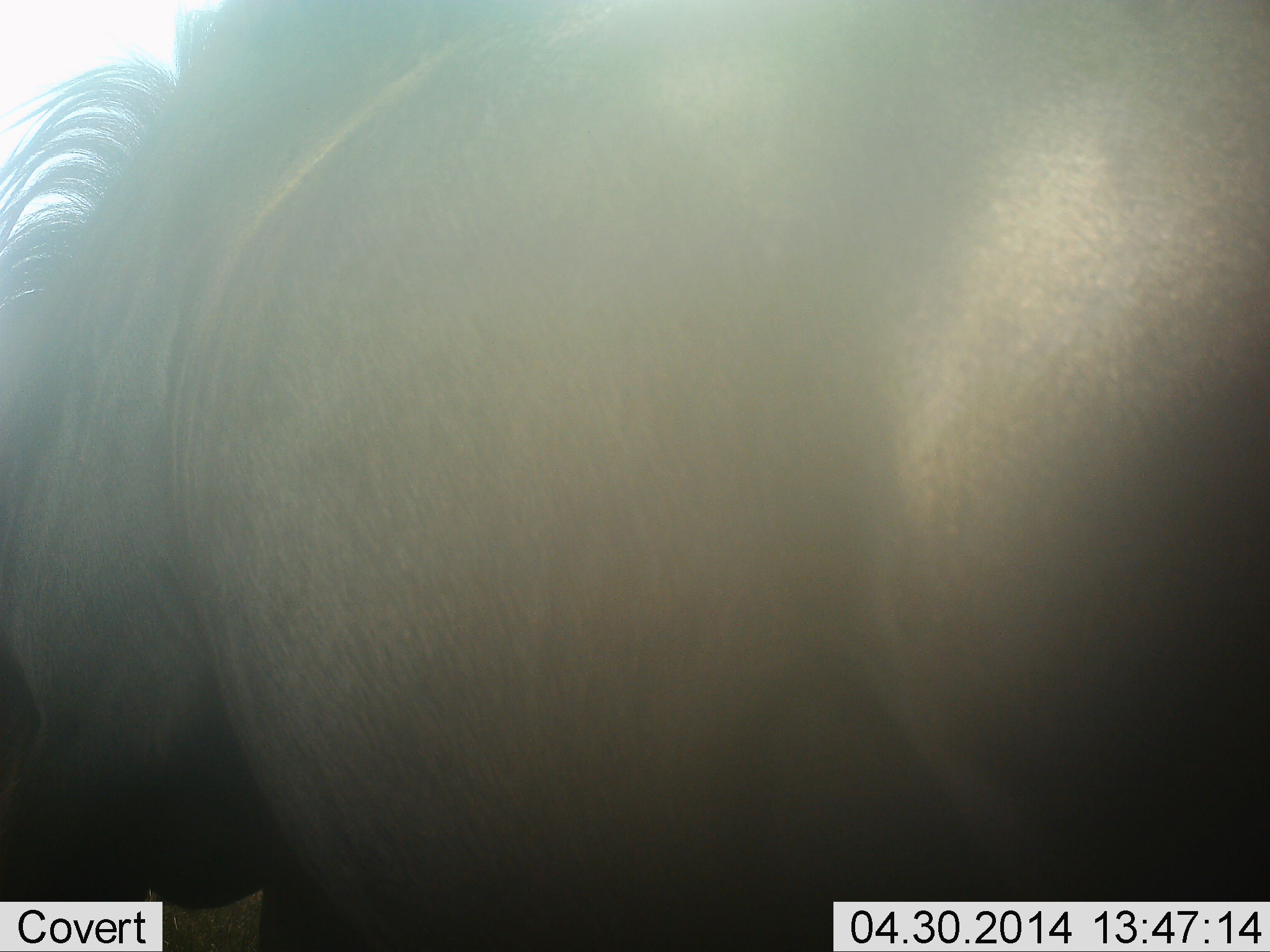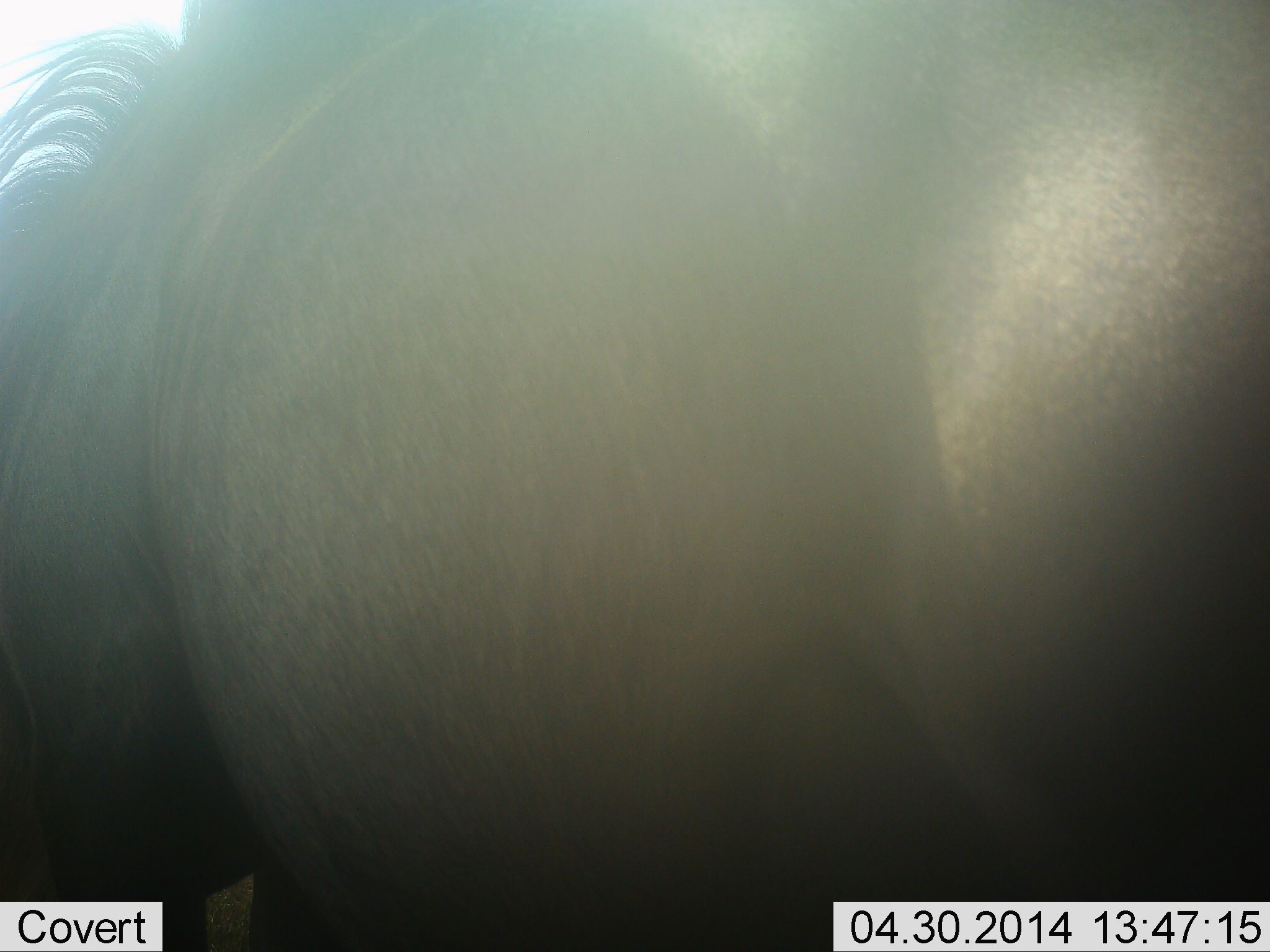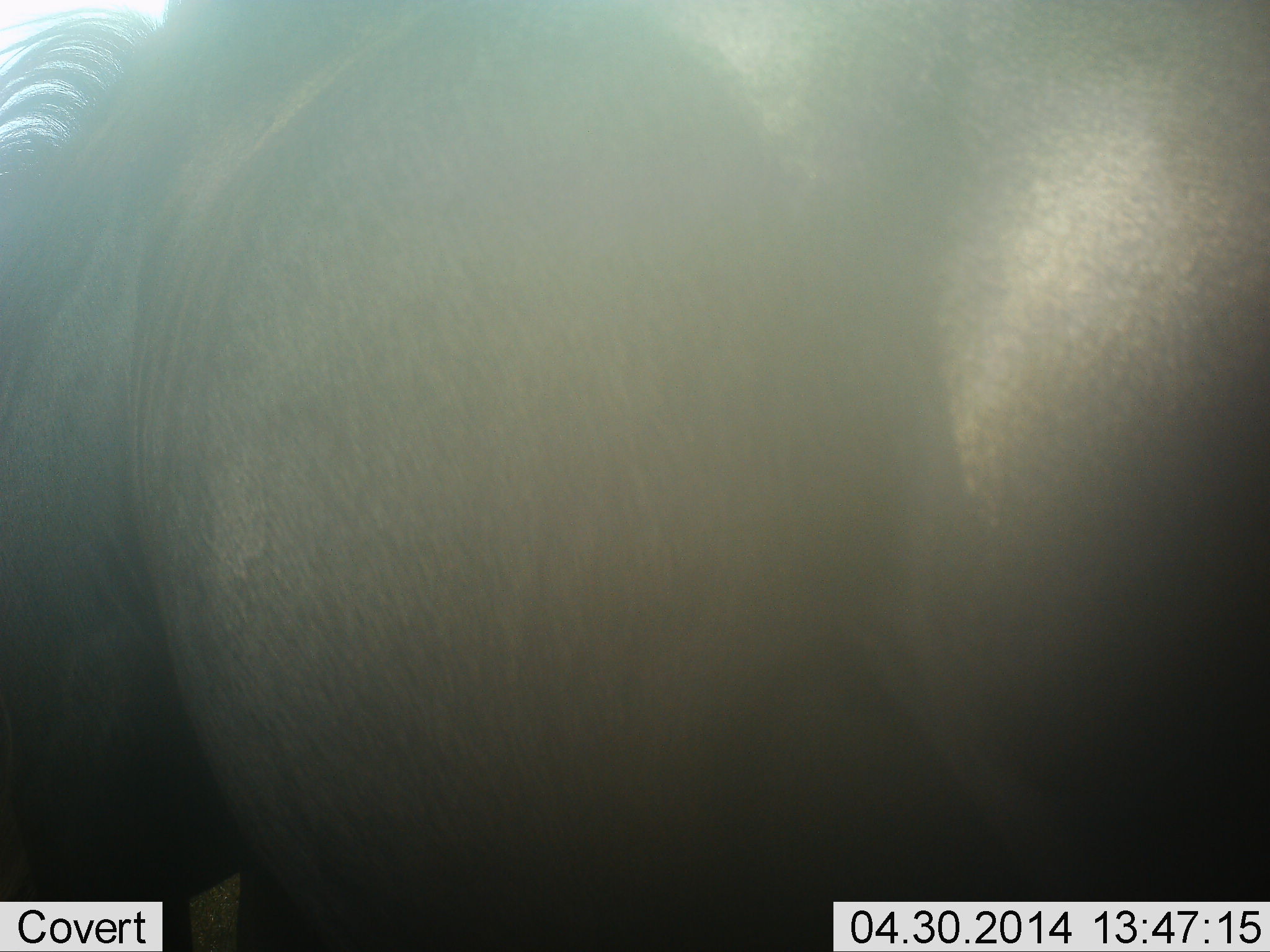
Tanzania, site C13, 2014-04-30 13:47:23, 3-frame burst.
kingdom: Animalia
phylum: Chordata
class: Mammalia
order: Artiodactyla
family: Bovidae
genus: Connochaetes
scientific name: Connochaetes taurinus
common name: blue wildebeest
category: wildebeest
Wildebeest (blue wildebeest) (Connochaetes taurinus), count 1. Behavior (volunteer vote fractions): standing 90%, resting 0%, moving 0%, interacting 0%. Young present (vote fraction): 0%. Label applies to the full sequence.